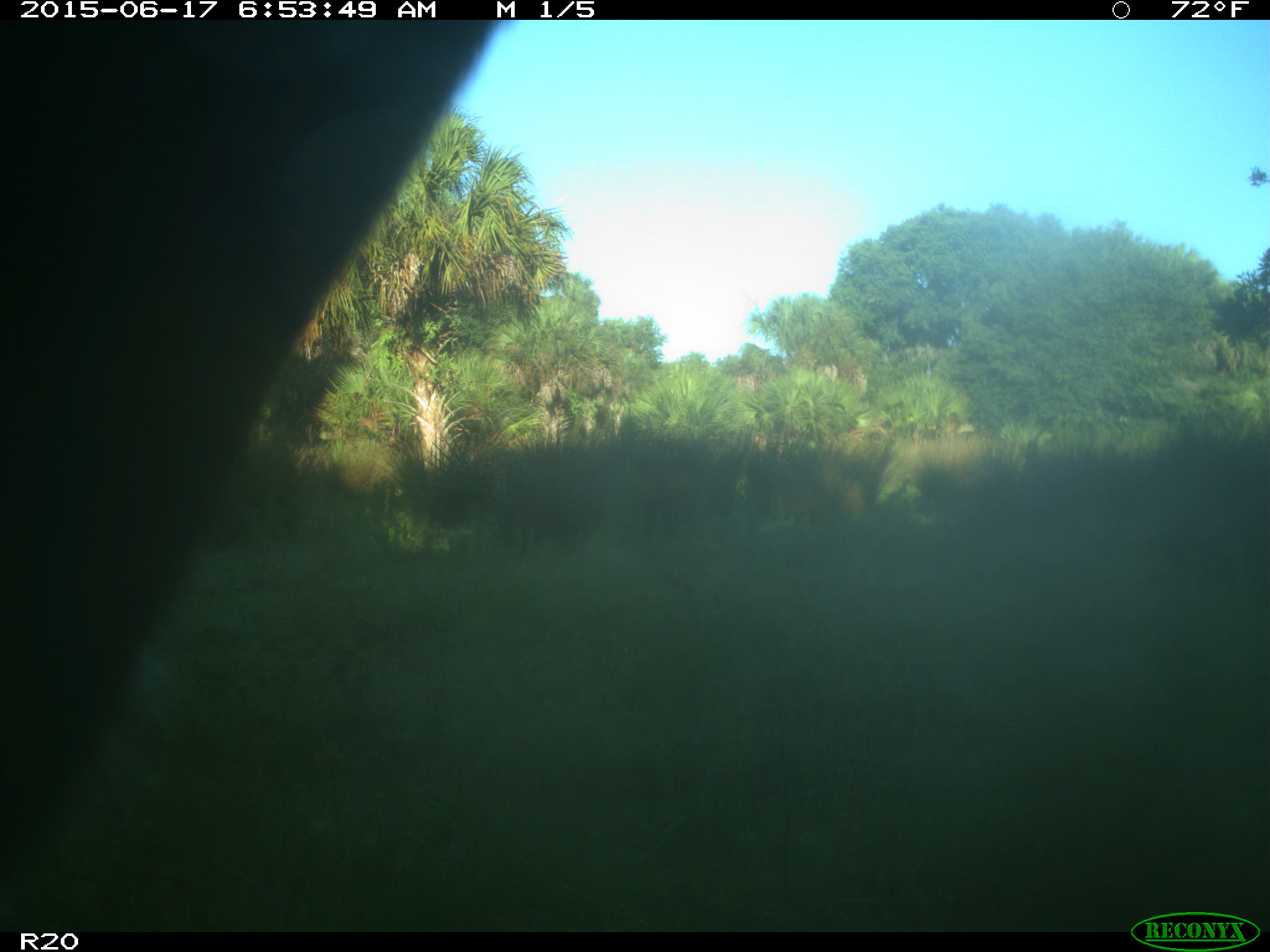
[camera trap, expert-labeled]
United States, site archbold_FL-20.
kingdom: Animalia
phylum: Chordata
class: Mammalia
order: Artiodactyla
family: Bovidae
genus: Bos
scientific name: Bos taurus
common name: domestic cow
Bos taurus (domestic cow).